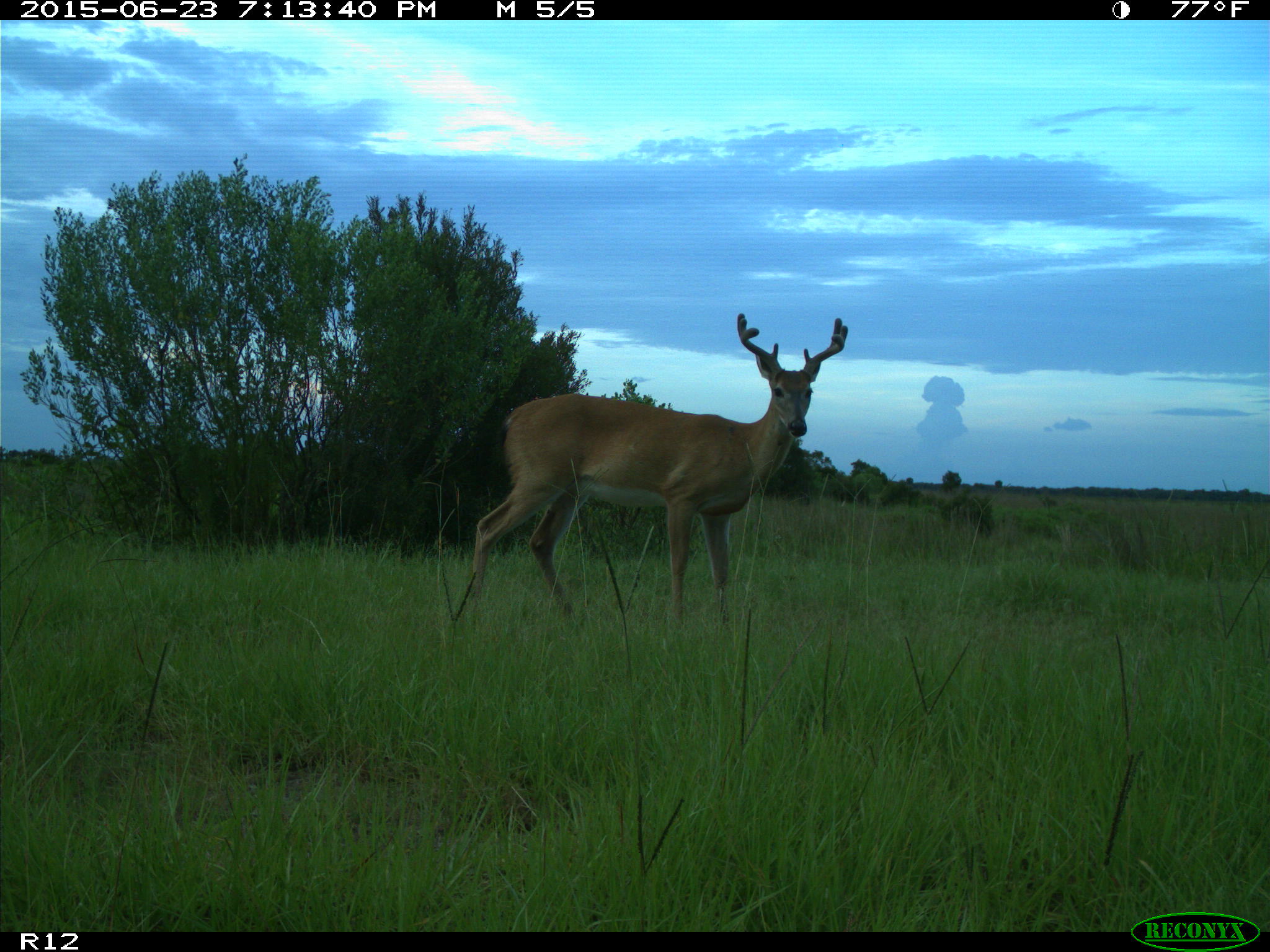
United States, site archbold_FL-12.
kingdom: Animalia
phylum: Chordata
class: Mammalia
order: Artiodactyla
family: Cervidae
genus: Odocoileus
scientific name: Odocoileus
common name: deer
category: unidentified deer